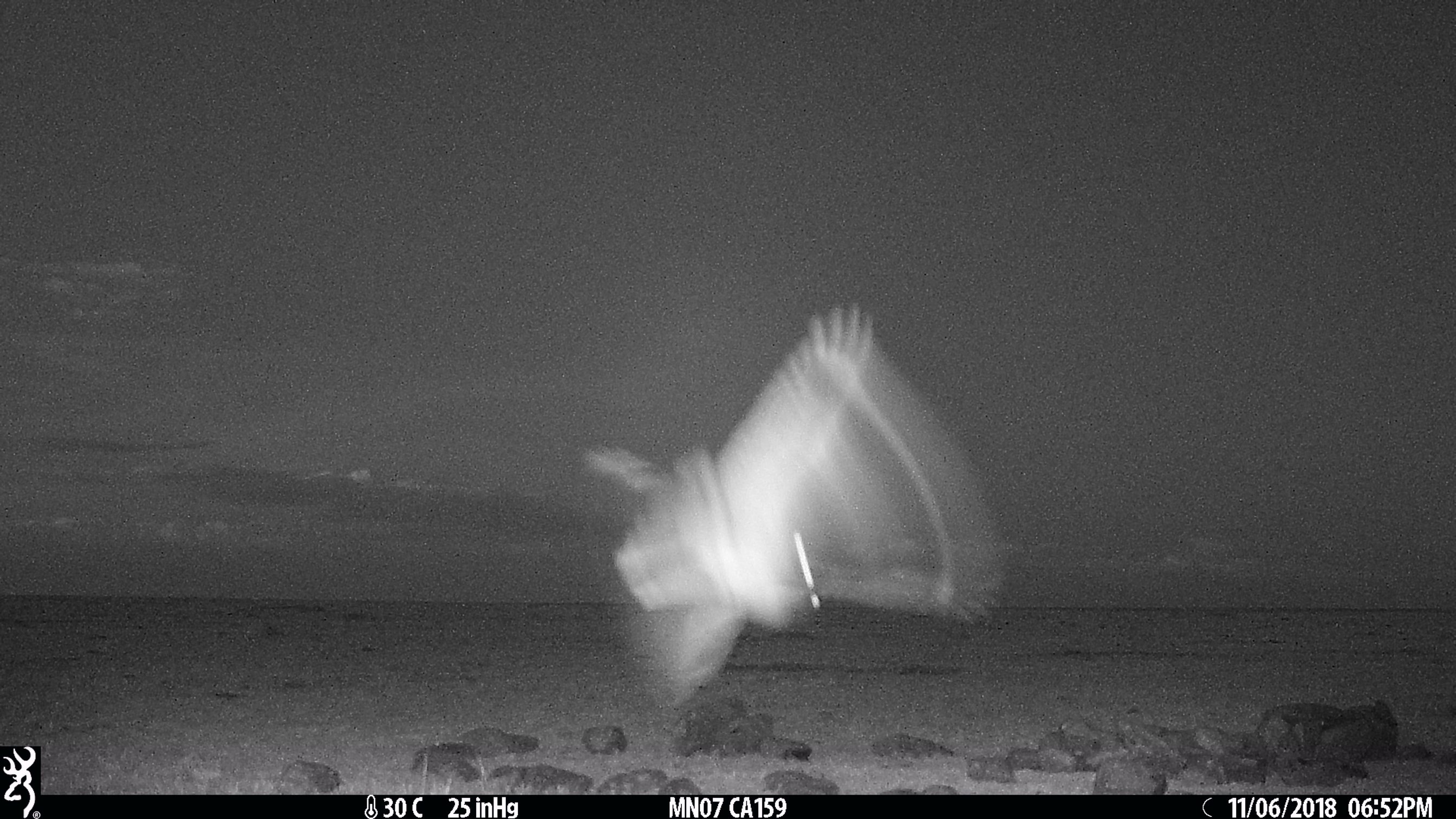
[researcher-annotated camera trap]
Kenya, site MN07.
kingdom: Animalia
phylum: Chordata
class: Aves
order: Caprimulgiformes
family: Caprimulgidae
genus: Caprimulgus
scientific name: Caprimulgus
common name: nightjar